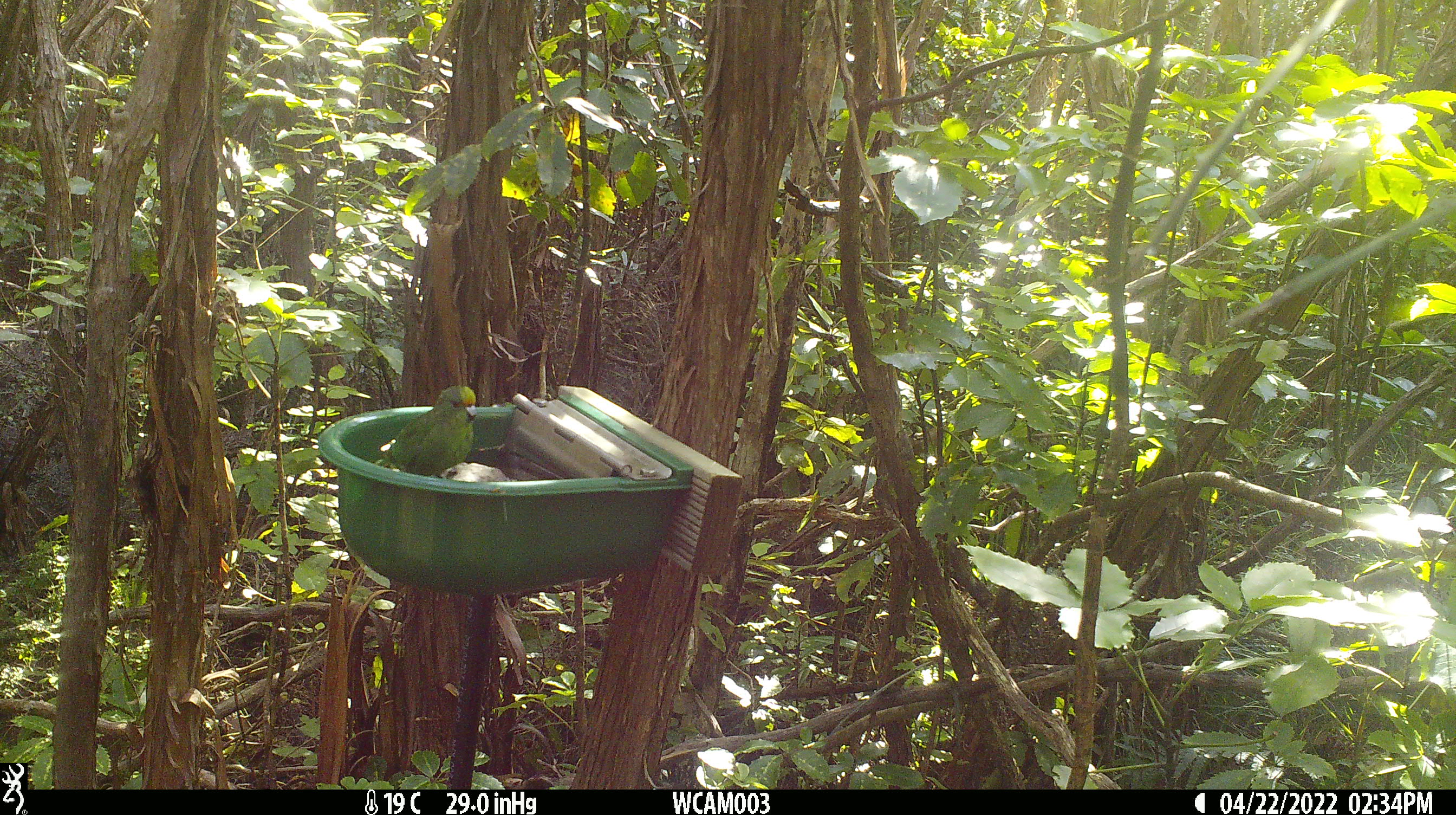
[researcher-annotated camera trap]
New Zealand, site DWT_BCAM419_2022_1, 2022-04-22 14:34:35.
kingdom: Animalia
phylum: Chordata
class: Aves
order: Psittaciformes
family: Psittaculidae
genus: Cyanoramphus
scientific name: Cyanoramphus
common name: parakeet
Parakeet (Cyanoramphus).